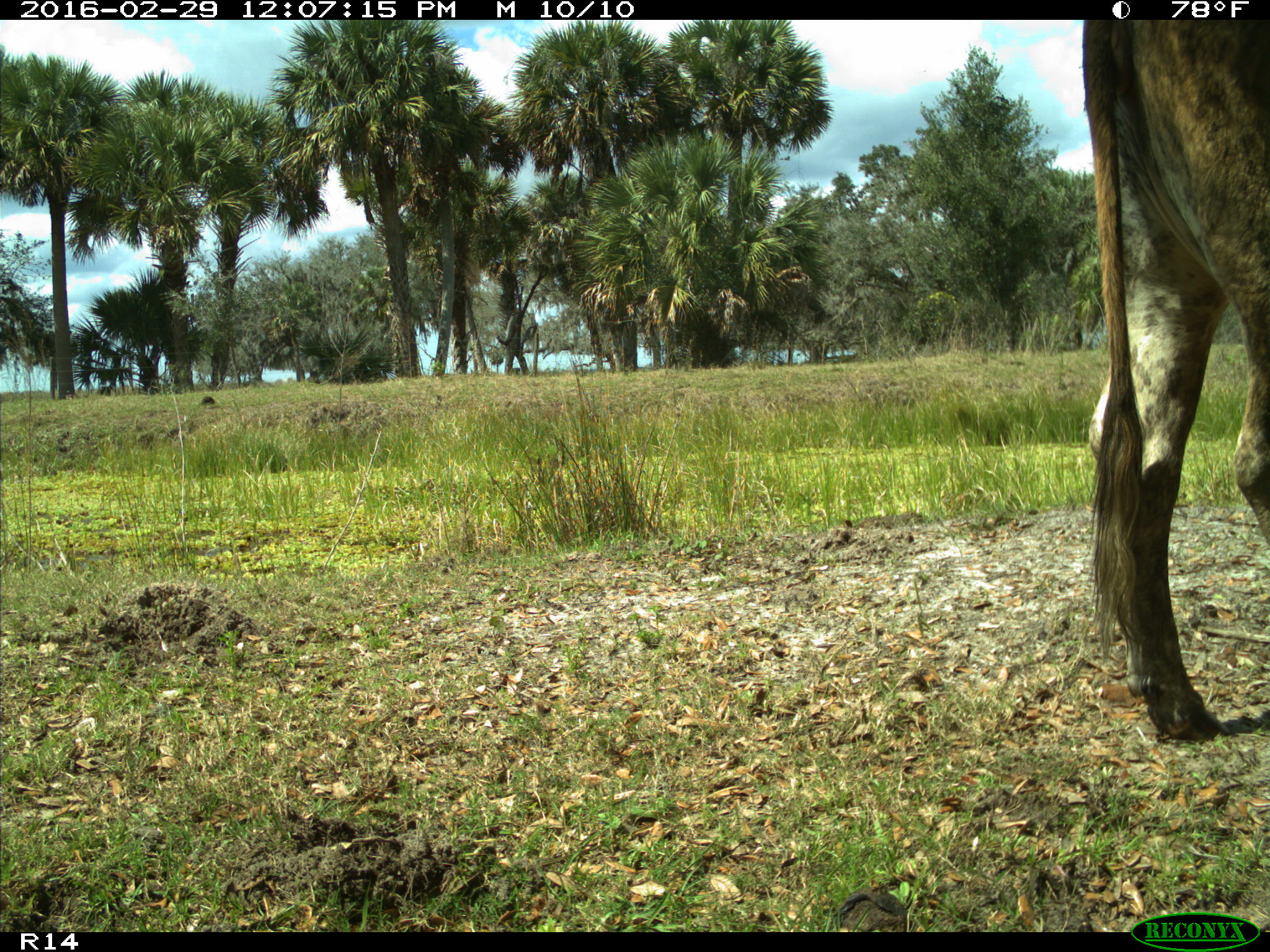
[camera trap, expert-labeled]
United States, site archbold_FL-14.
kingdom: Animalia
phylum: Chordata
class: Mammalia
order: Artiodactyla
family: Bovidae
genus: Bos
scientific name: Bos taurus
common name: domestic cow